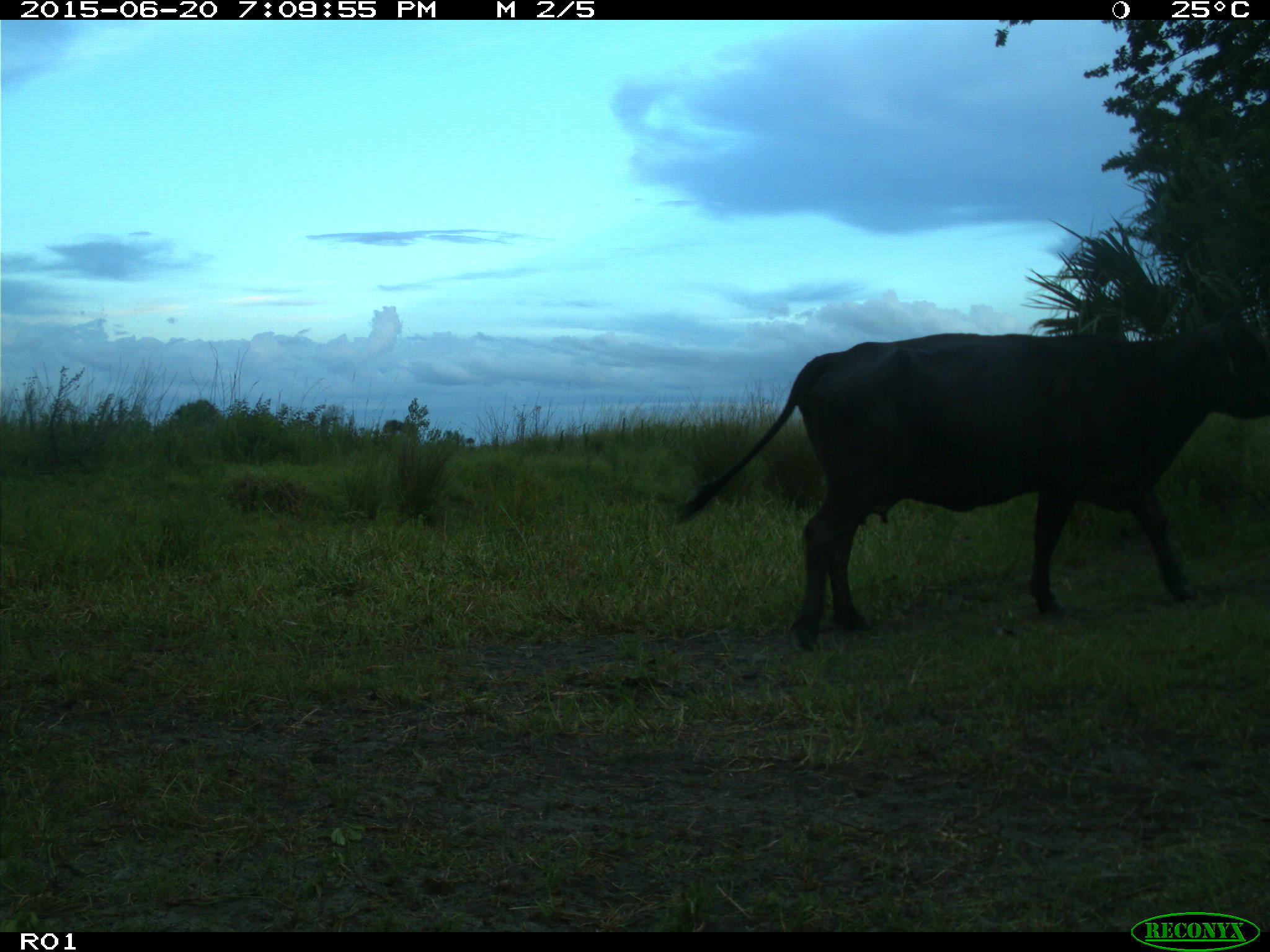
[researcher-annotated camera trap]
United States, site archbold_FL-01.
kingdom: Animalia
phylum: Chordata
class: Mammalia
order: Artiodactyla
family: Bovidae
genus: Bos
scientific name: Bos taurus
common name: domestic cow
Bos taurus (domestic cow).